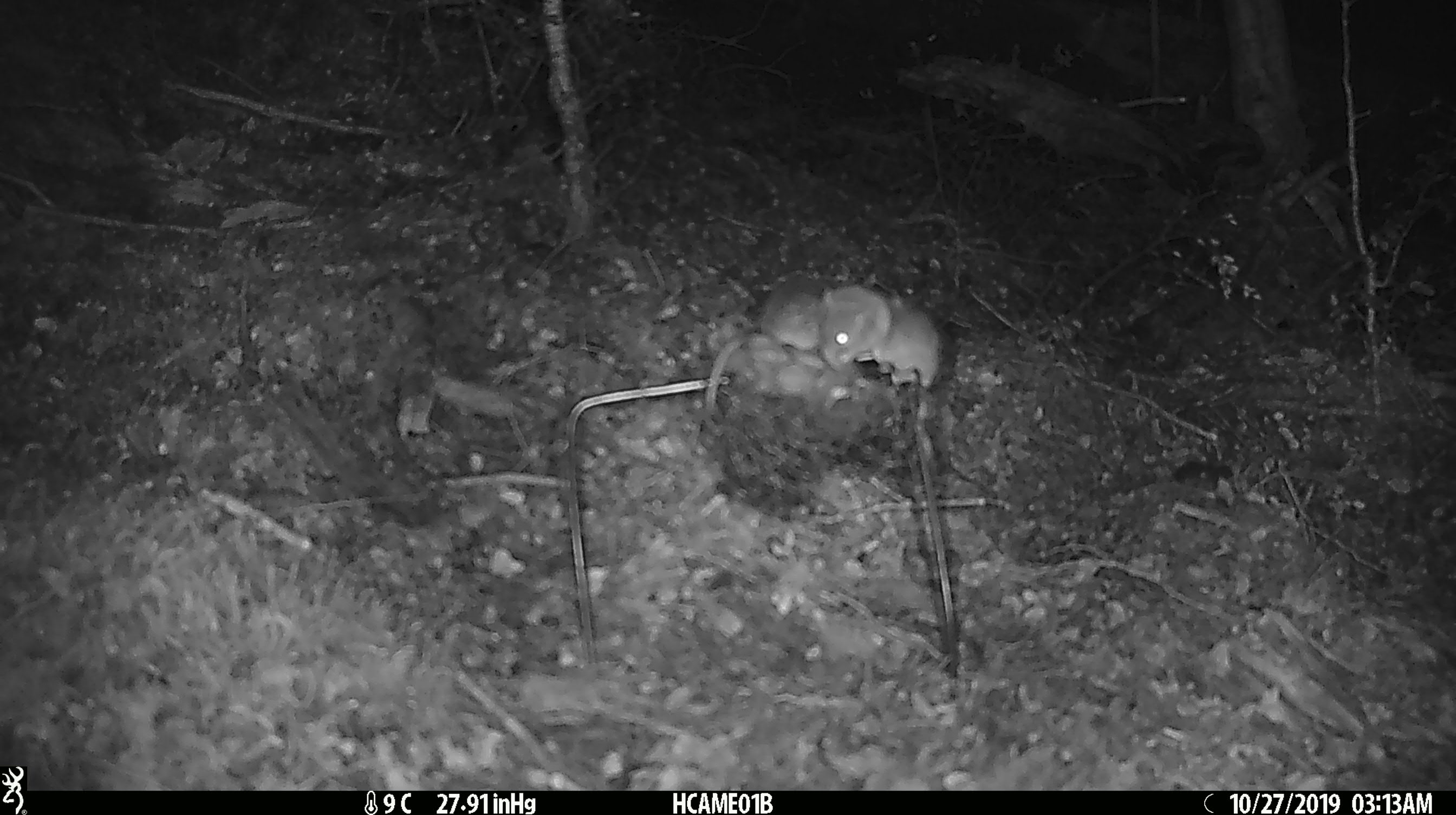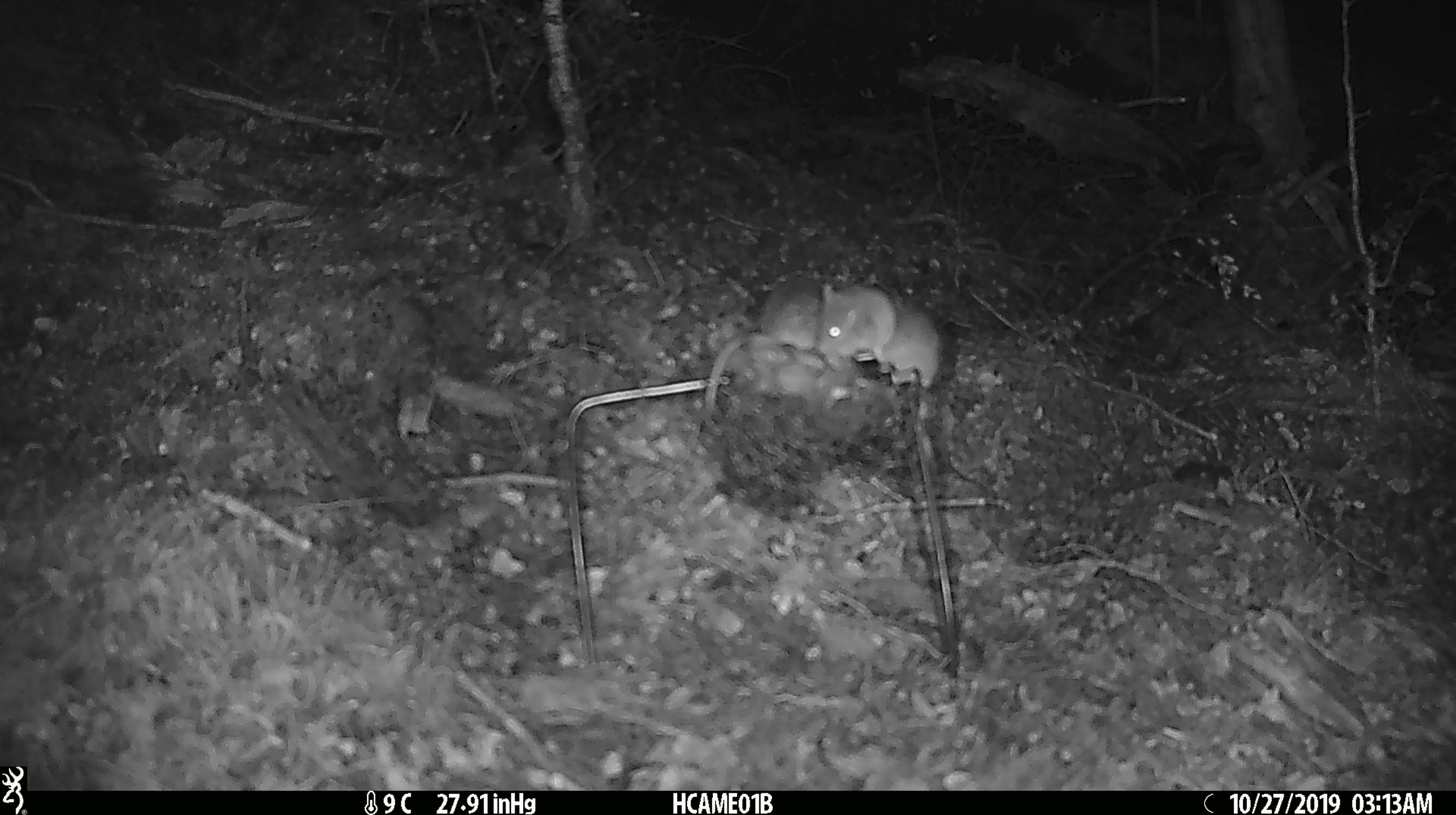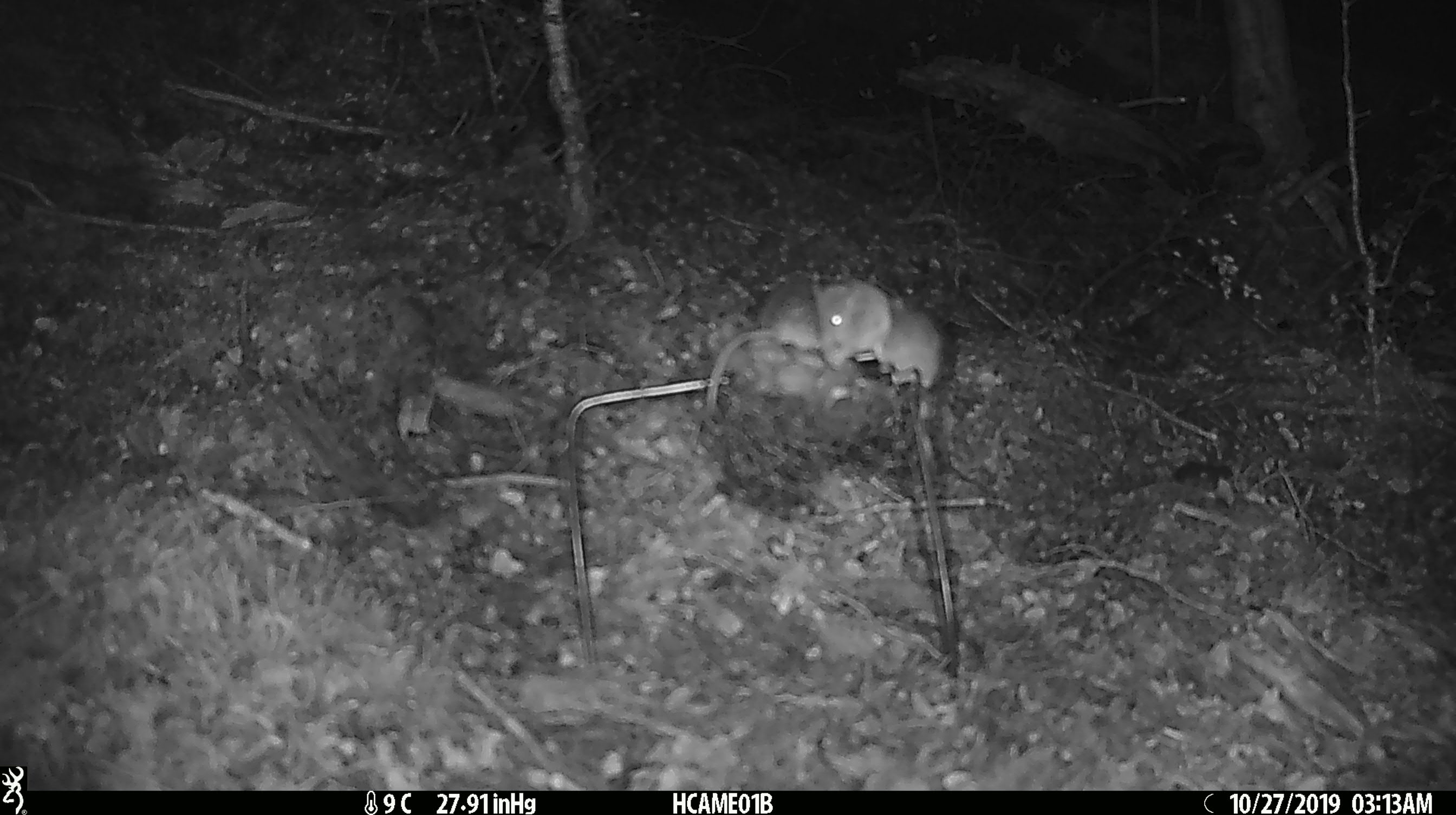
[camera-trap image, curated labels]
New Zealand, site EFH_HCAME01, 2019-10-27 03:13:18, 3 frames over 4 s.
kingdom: Animalia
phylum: Chordata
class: Mammalia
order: Rodentia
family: Muridae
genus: Mus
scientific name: Mus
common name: mouse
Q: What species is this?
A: Mouse (Mus).